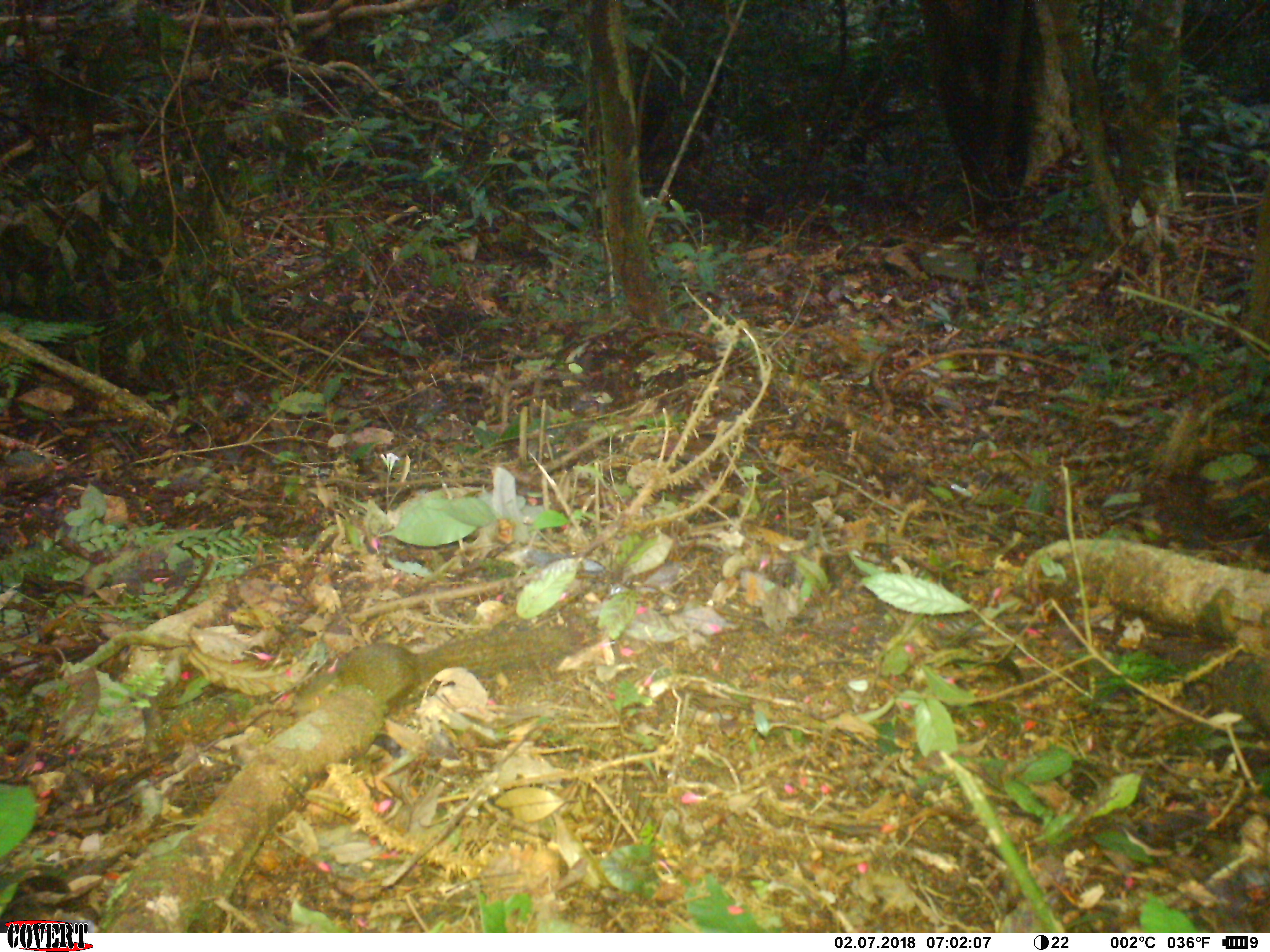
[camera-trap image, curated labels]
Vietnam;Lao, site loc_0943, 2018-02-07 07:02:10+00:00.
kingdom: Animalia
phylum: Chordata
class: Mammalia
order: Rodentia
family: Sciuridae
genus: Sciurus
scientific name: Sciurus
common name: squirrel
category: unidentified squirrel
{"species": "unidentified squirrel (squirrel) (Sciurus)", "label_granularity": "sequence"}